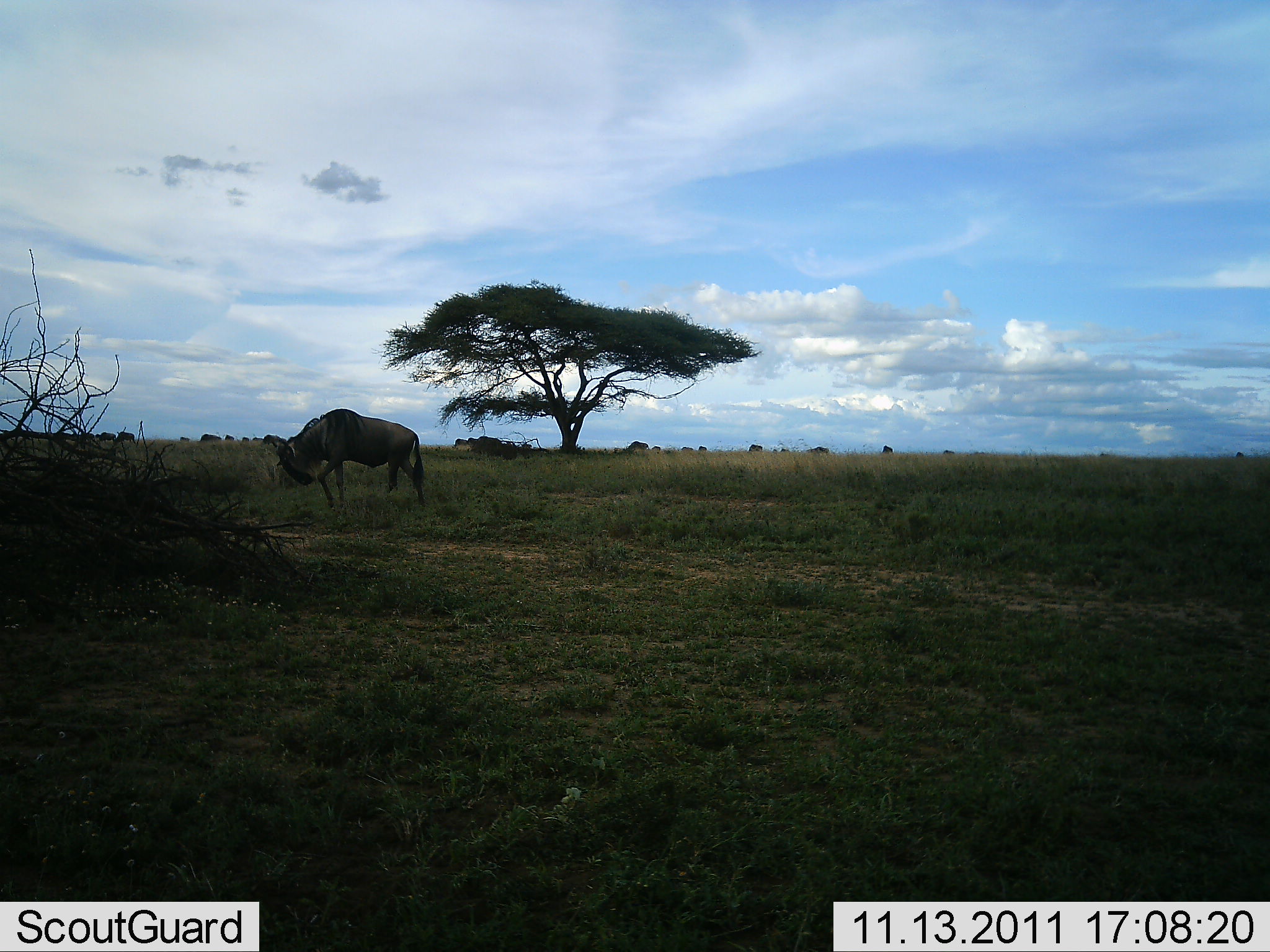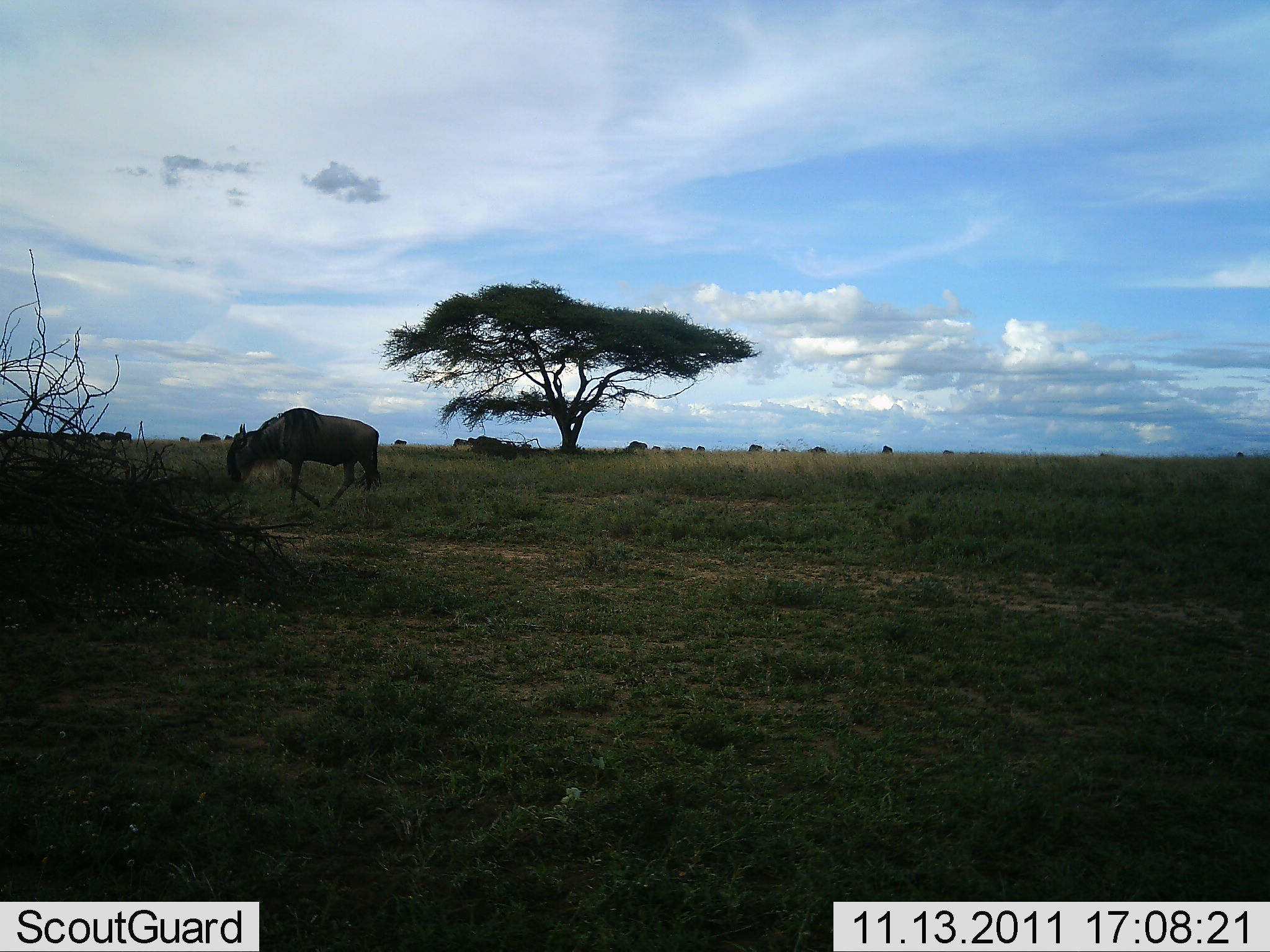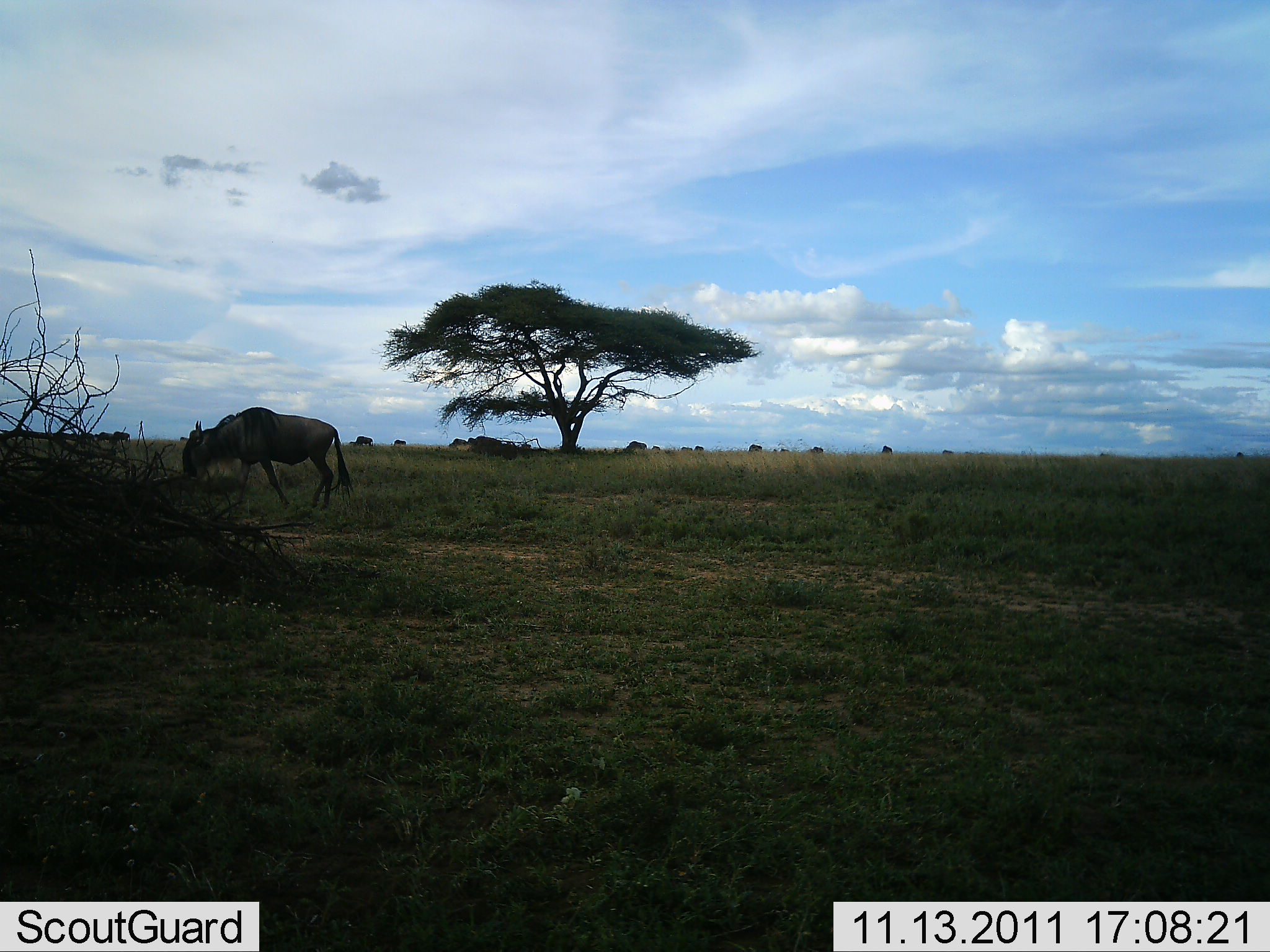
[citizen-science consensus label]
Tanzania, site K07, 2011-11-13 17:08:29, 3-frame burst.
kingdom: Animalia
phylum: Chordata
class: Mammalia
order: Artiodactyla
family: Bovidae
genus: Connochaetes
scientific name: Connochaetes taurinus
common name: blue wildebeest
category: wildebeest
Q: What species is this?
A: Wildebeest (blue wildebeest) (Connochaetes taurinus).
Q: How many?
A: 9.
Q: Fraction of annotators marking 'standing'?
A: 8%.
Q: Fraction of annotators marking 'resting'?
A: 0%.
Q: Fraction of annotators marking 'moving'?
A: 83%.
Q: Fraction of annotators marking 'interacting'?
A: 0%.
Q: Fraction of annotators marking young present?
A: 0%.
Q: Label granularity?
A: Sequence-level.